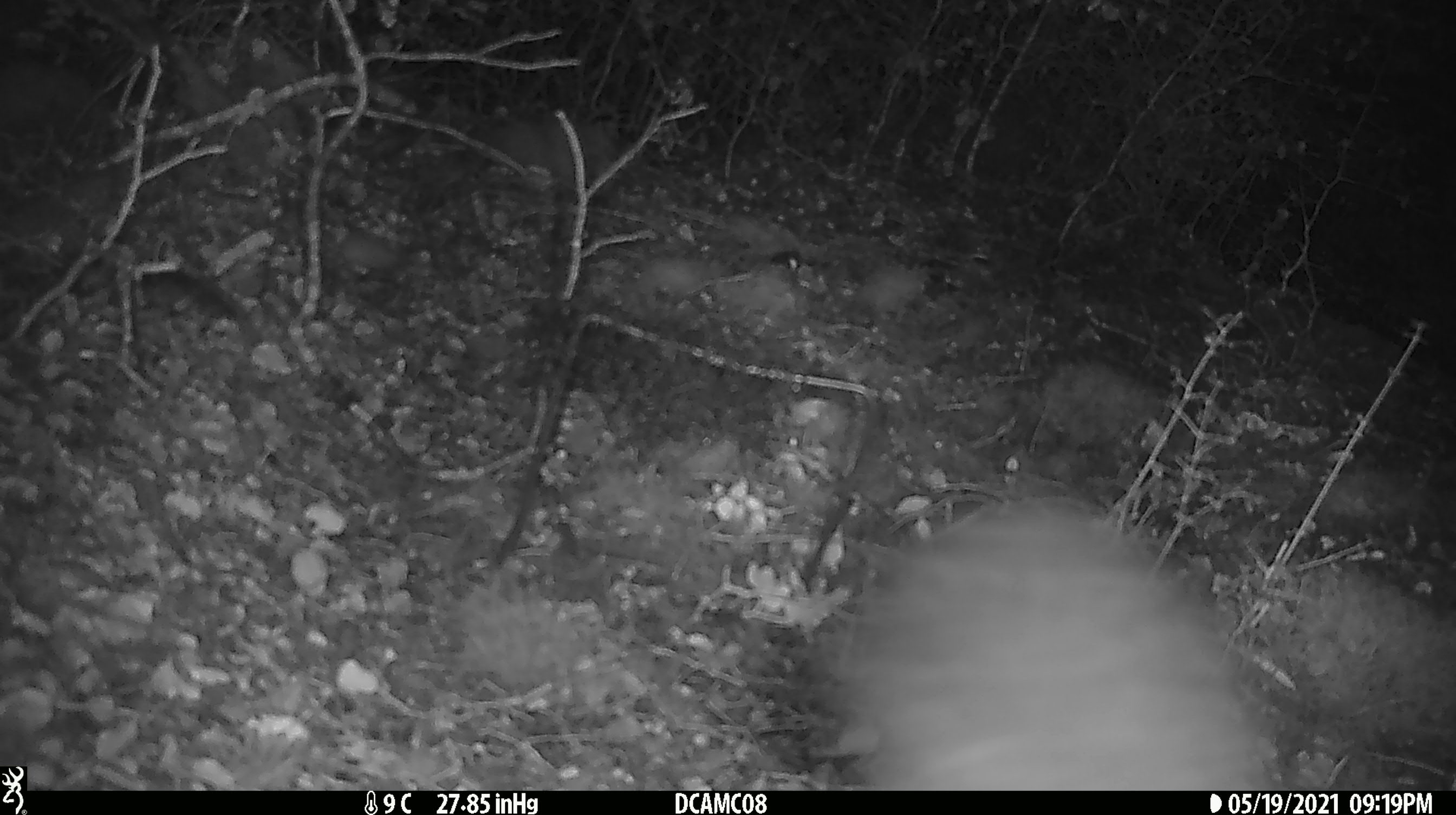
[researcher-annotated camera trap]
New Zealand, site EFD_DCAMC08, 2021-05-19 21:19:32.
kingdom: Animalia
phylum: Chordata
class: Mammalia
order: Diprotodontia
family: Phalangeridae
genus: Trichosurus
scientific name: Trichosurus vulpecula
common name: common brushtail possum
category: possum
Possum (common brushtail possum) (Trichosurus vulpecula).